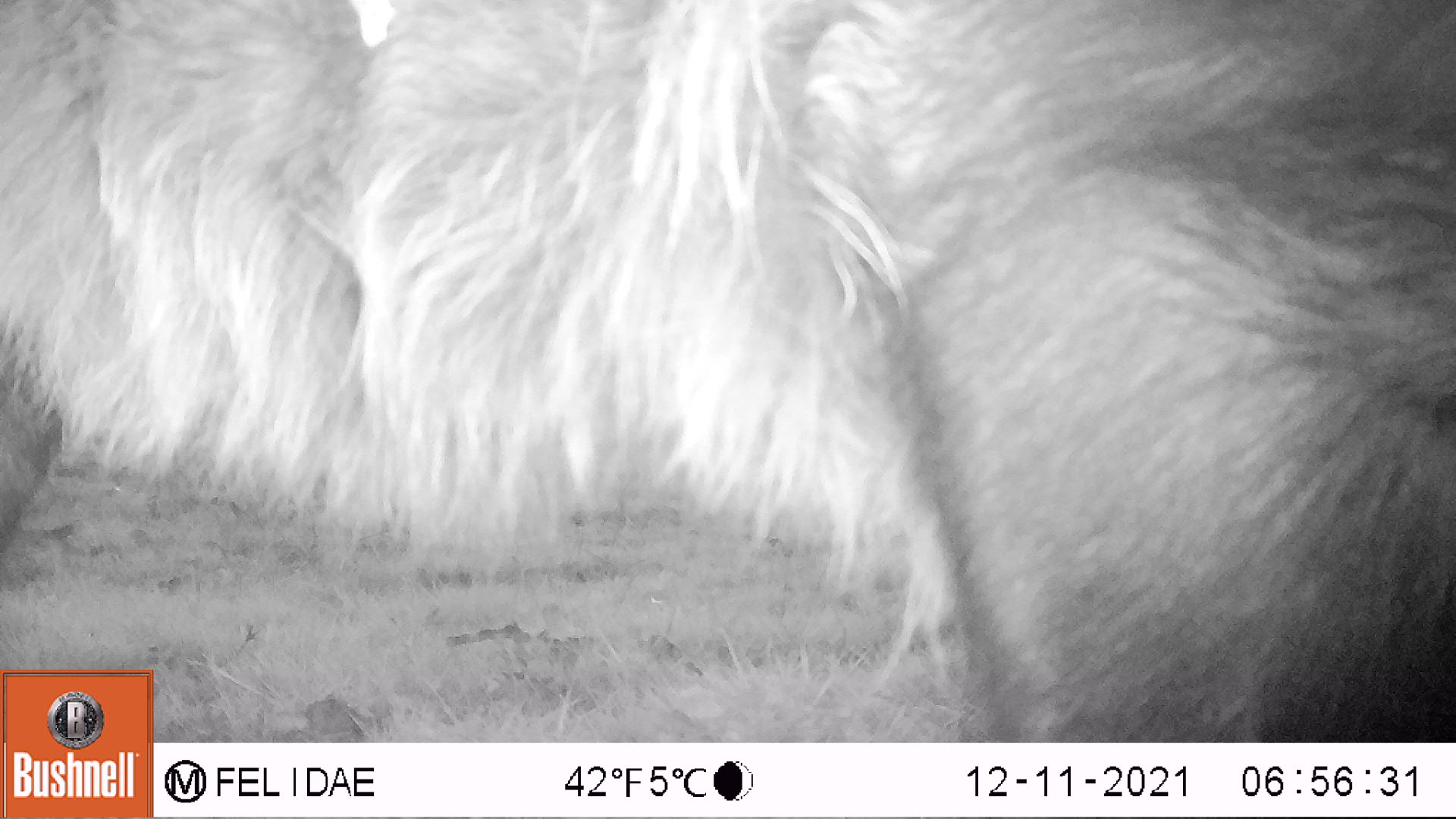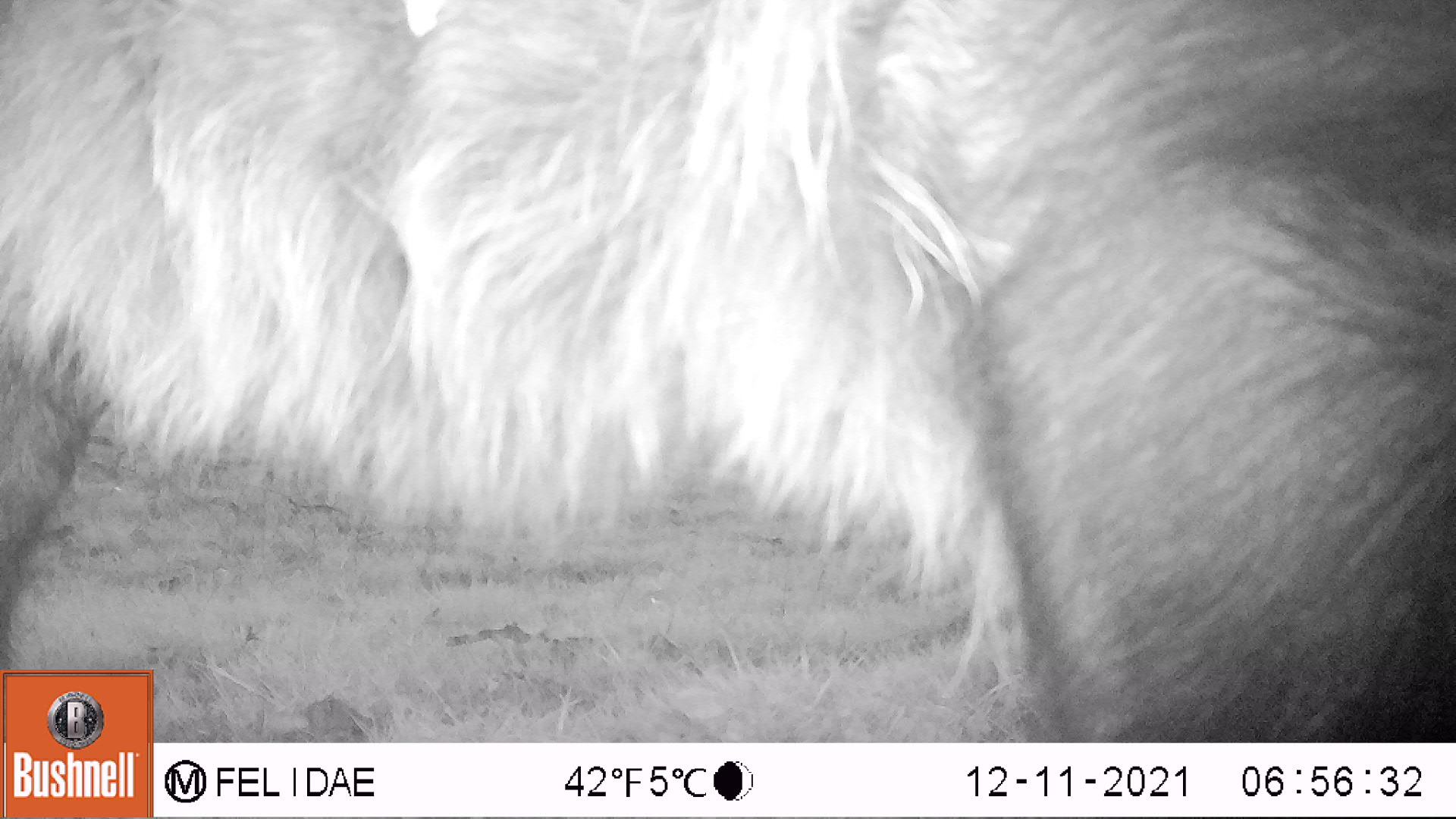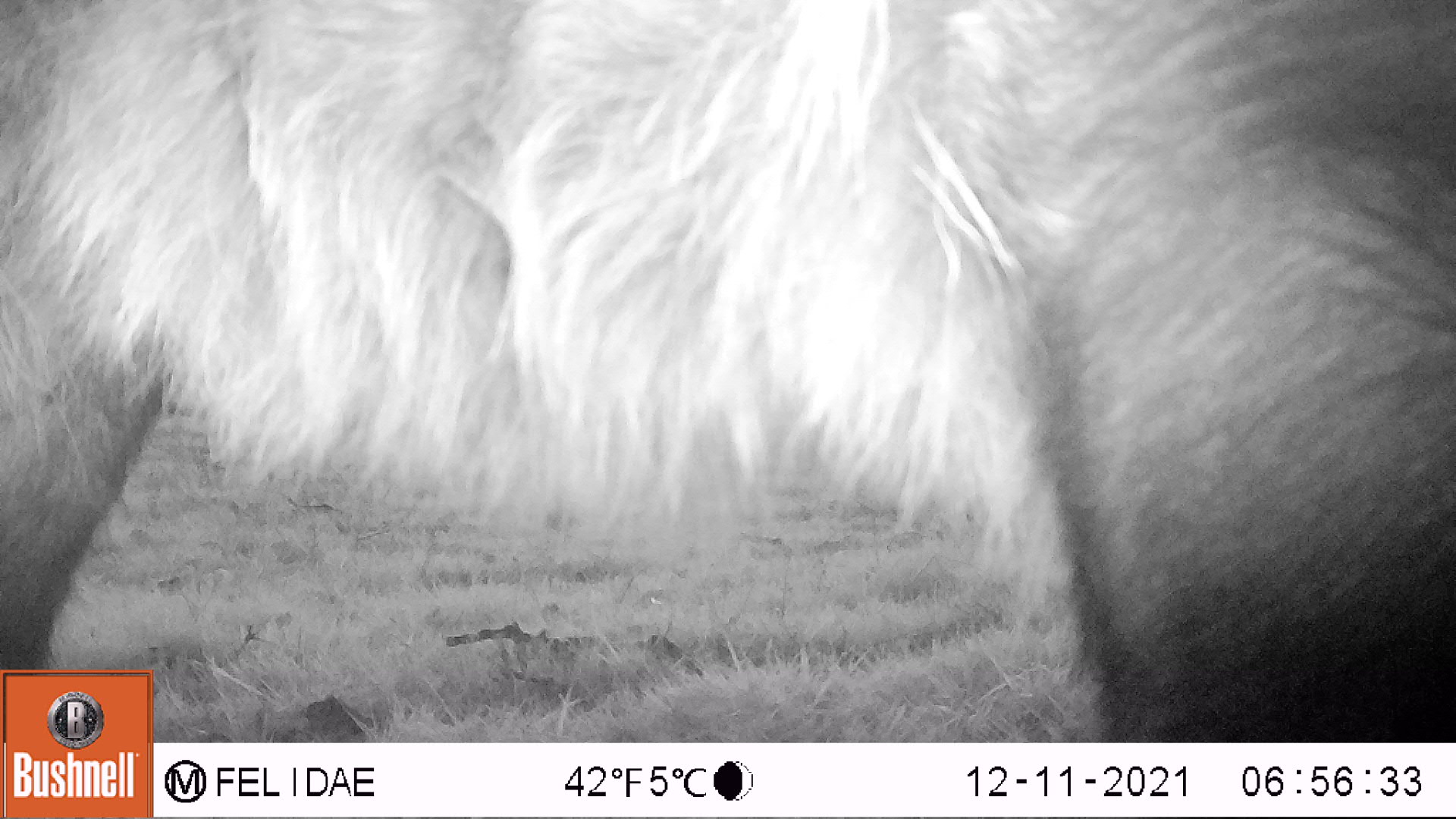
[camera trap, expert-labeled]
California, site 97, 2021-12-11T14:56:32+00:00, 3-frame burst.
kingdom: Animalia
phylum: Chordata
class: Mammalia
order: Artiodactyla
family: Bovidae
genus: Bos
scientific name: Bos taurus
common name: domestic cattle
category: cattle